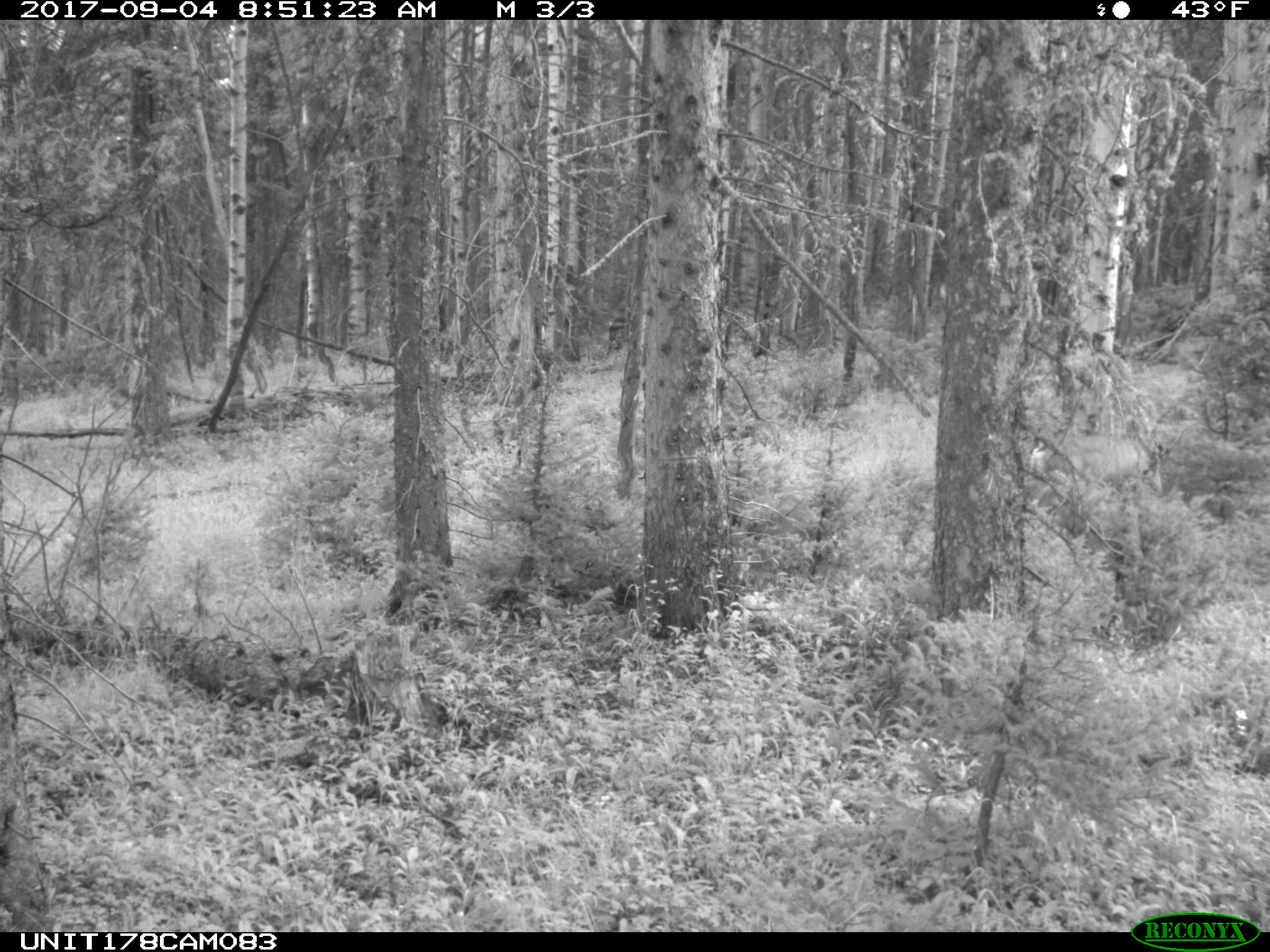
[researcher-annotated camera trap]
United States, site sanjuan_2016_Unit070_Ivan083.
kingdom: Animalia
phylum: Chordata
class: Mammalia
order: Artiodactyla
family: Cervidae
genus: Odocoileus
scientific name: Odocoileus hemionus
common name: mule deer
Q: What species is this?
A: Odocoileus hemionus (mule deer).